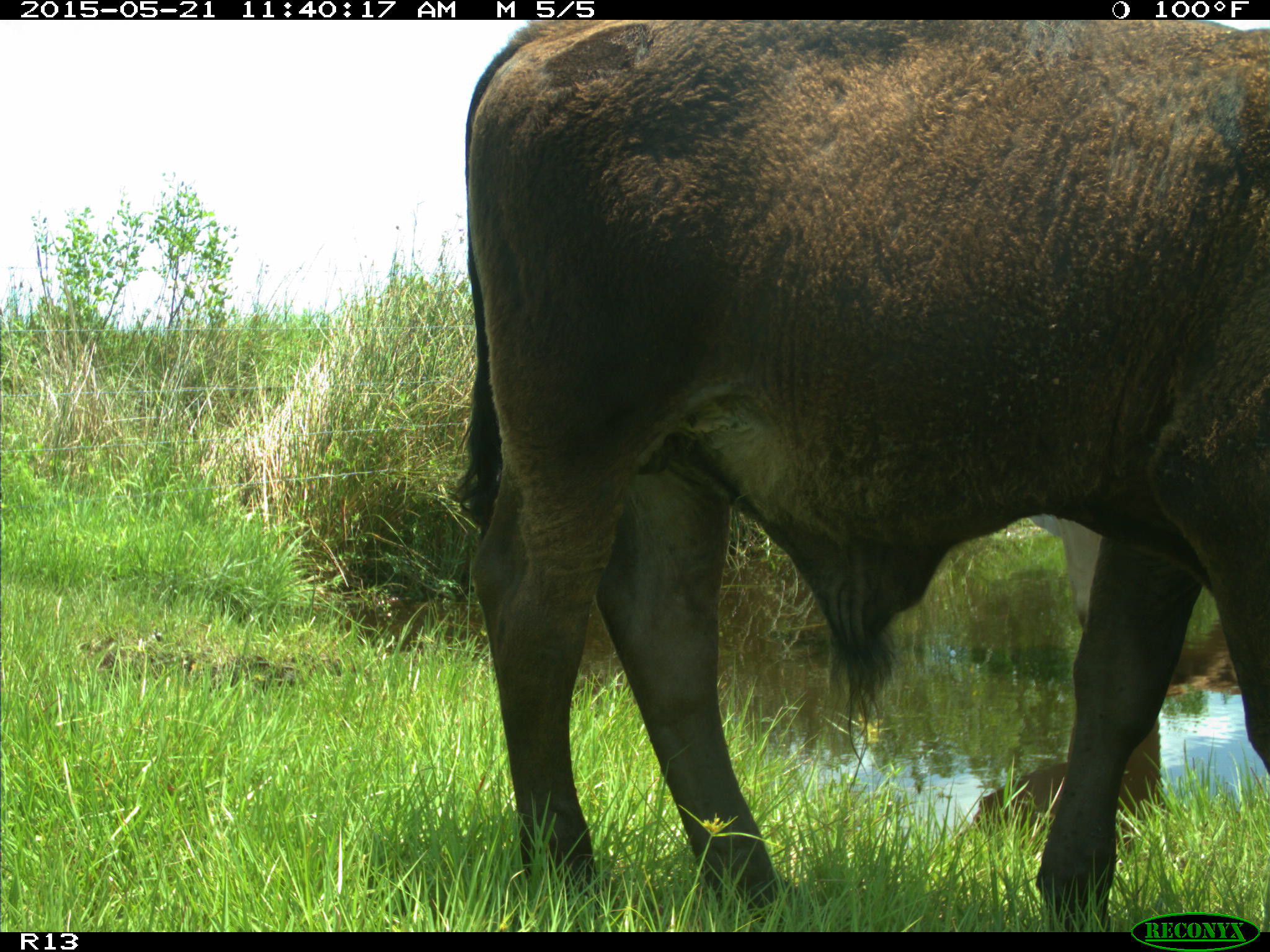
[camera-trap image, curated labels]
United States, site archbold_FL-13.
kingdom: Animalia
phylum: Chordata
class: Mammalia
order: Artiodactyla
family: Bovidae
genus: Bos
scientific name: Bos taurus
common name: domestic cow